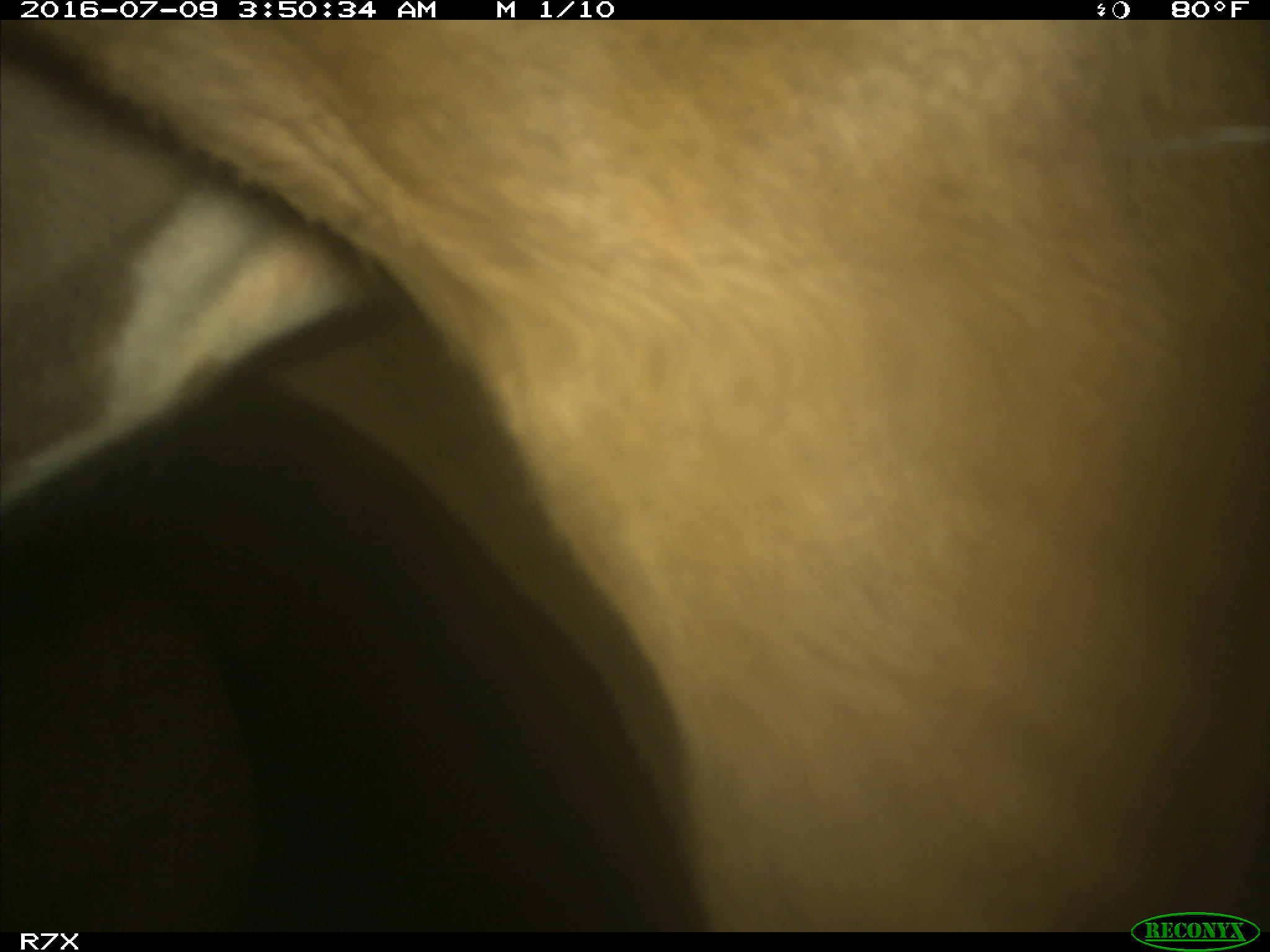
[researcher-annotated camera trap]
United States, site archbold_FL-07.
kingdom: Animalia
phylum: Chordata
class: Mammalia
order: Artiodactyla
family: Bovidae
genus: Bos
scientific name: Bos taurus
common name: domestic cow